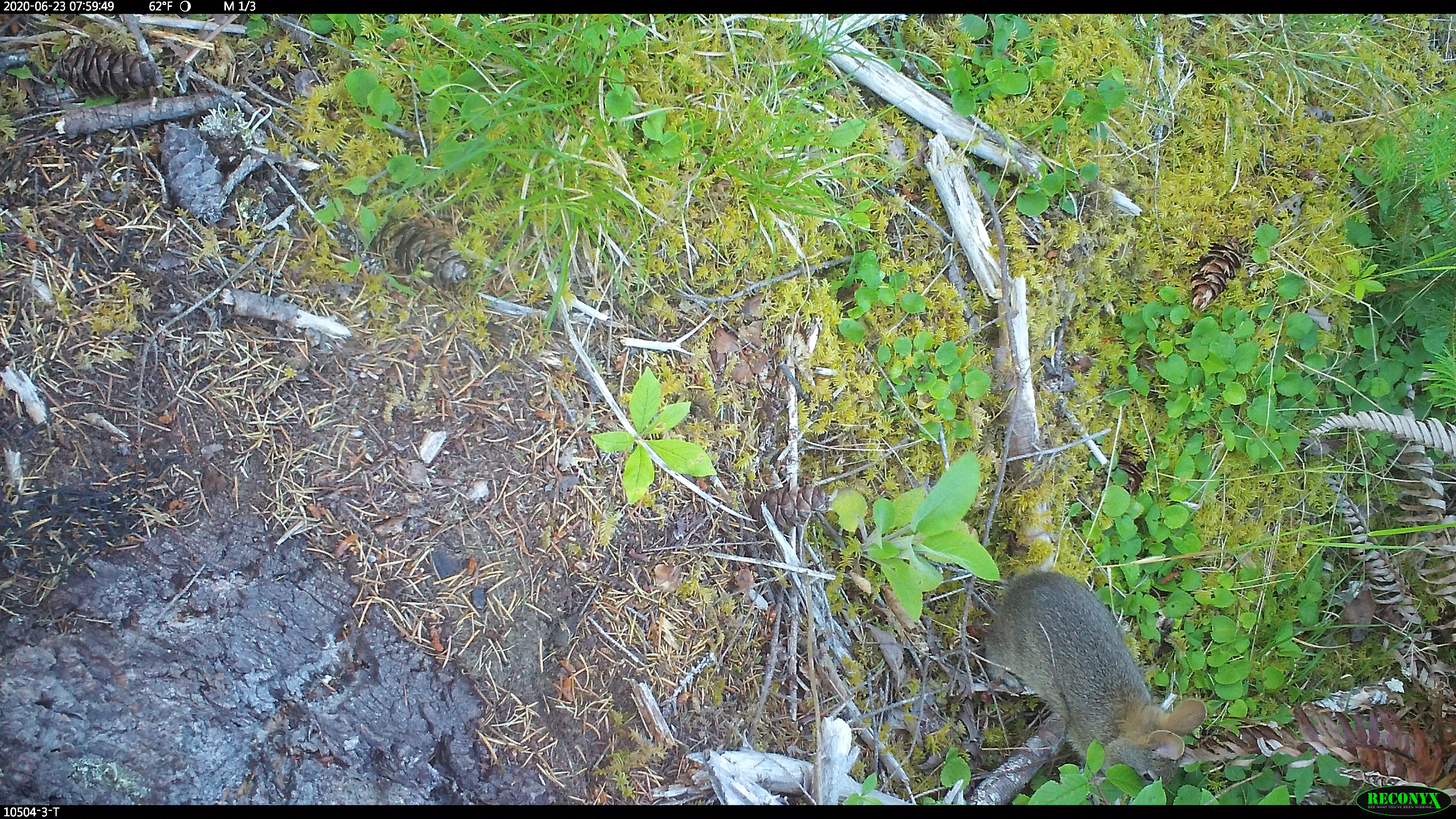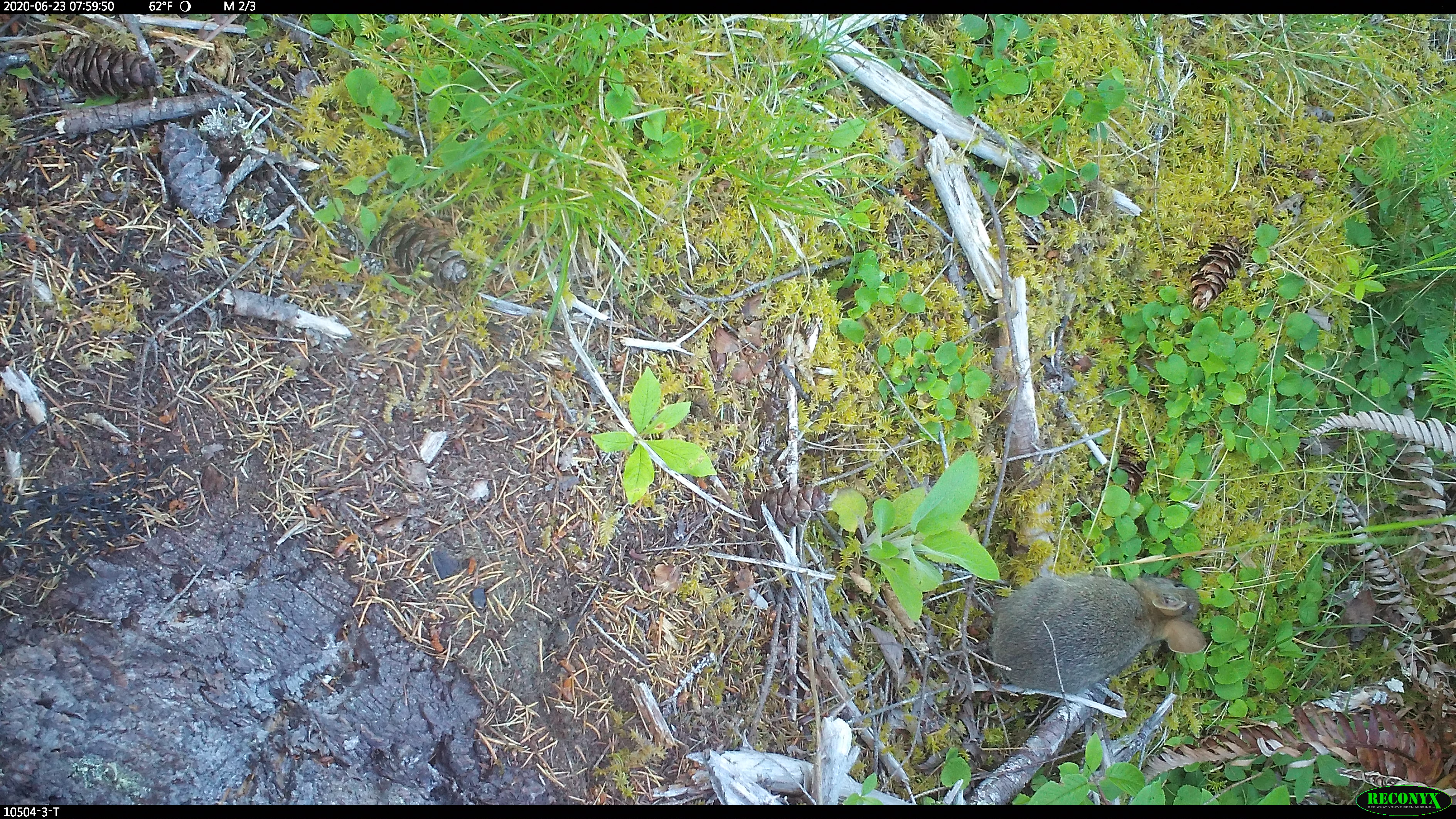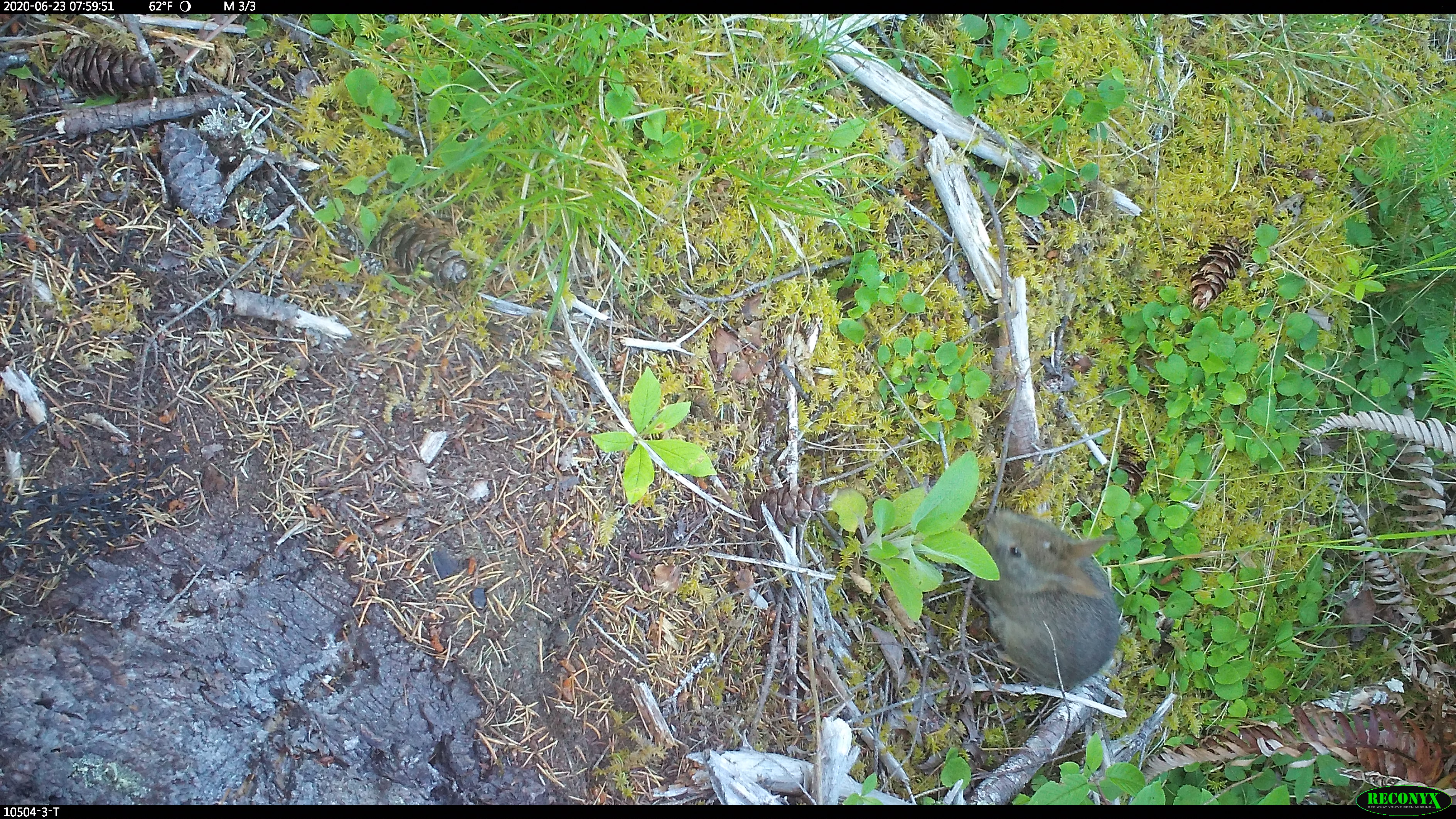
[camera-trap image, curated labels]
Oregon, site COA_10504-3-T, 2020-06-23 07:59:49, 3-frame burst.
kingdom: Animalia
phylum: Chordata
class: Mammalia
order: Rodentia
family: Sciuridae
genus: Otospermophilus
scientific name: Otospermophilus beecheyi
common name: california ground squirrel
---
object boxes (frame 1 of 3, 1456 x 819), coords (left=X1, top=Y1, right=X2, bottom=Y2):
california ground squirrel: (left=975, top=565, right=1216, bottom=801)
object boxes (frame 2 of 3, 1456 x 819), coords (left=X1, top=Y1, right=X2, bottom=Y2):
california ground squirrel: (left=984, top=567, right=1219, bottom=704)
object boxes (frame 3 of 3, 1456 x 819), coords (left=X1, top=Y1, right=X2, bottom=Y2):
california ground squirrel: (left=967, top=497, right=1128, bottom=704)